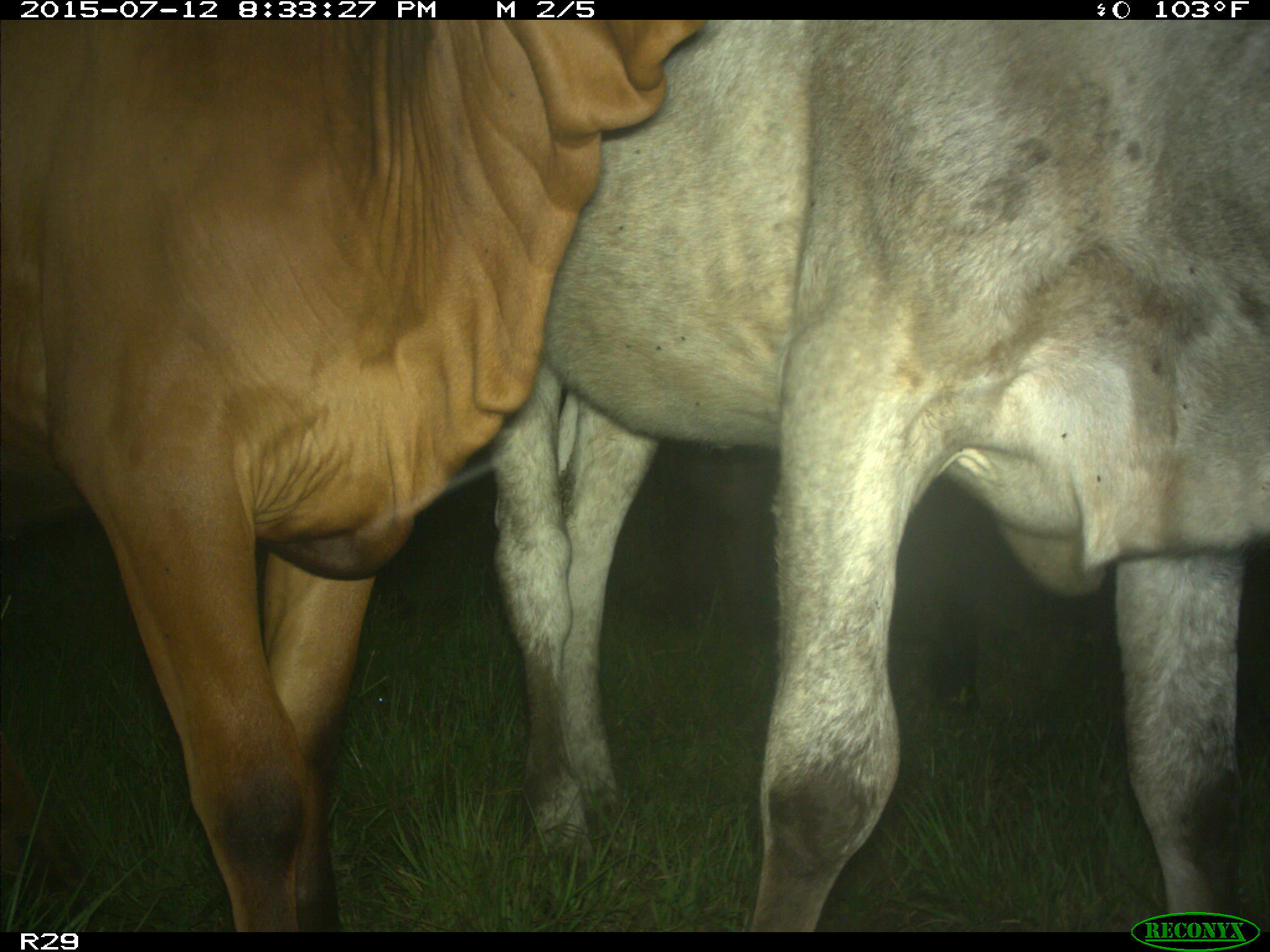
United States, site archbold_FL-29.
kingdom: Animalia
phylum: Chordata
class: Mammalia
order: Artiodactyla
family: Bovidae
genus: Bos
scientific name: Bos taurus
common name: domestic cow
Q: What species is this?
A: Bos taurus (domestic cow).